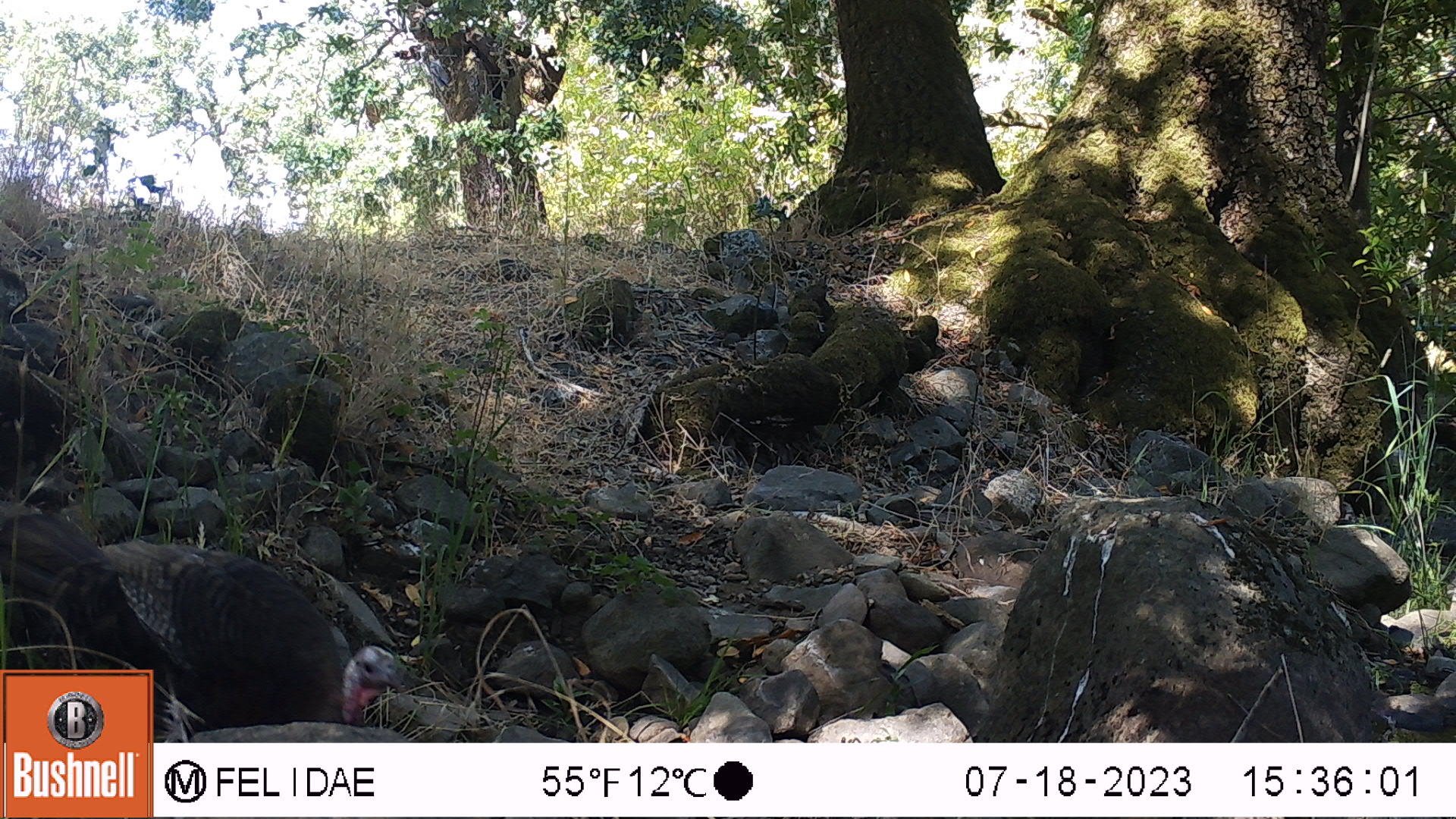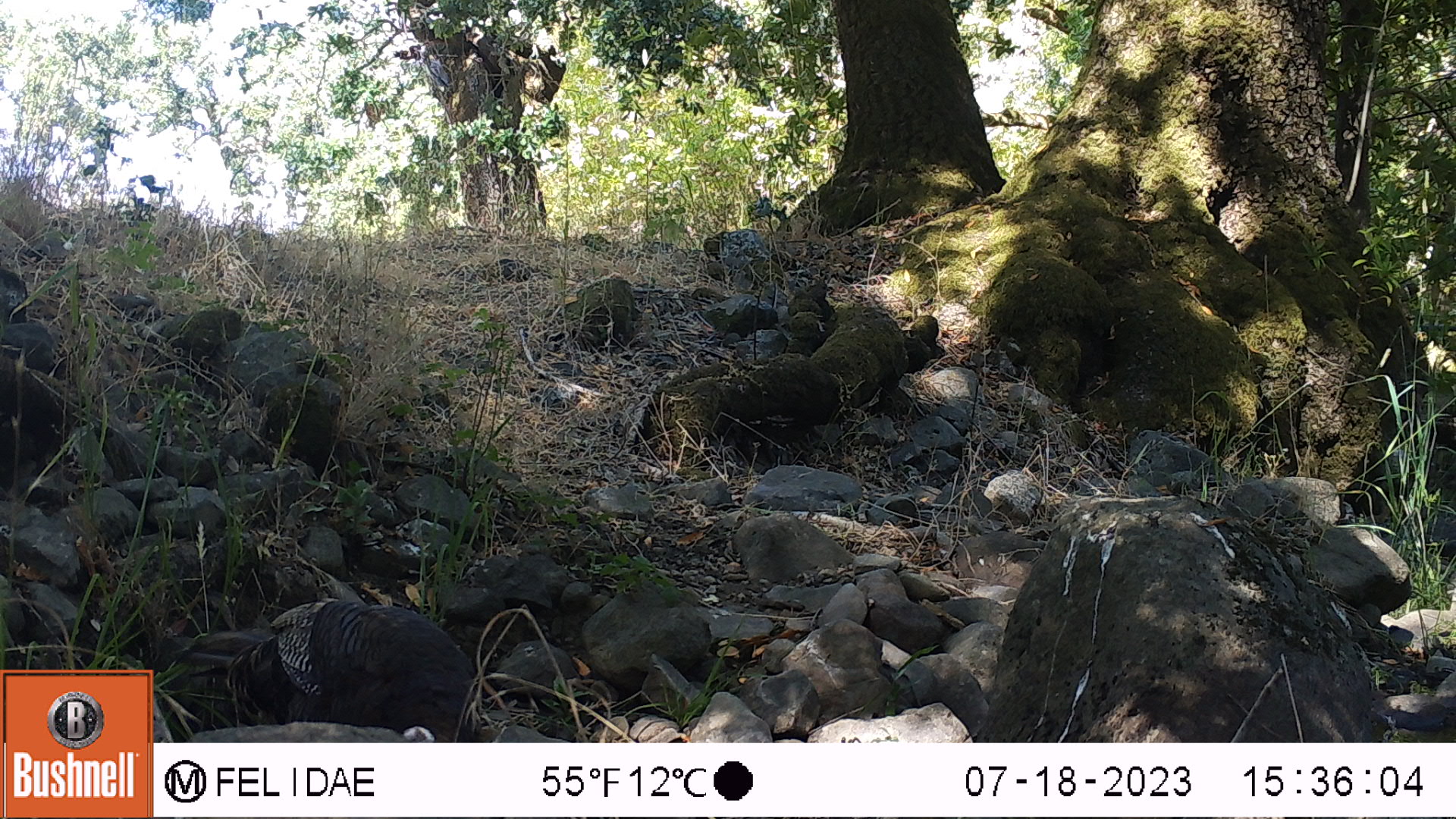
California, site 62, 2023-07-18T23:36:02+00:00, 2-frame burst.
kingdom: Animalia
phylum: Chordata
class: Aves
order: Galliformes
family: Phasianidae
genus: Meleagris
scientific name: Meleagris gallopavo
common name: turkey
Turkey (Meleagris gallopavo).